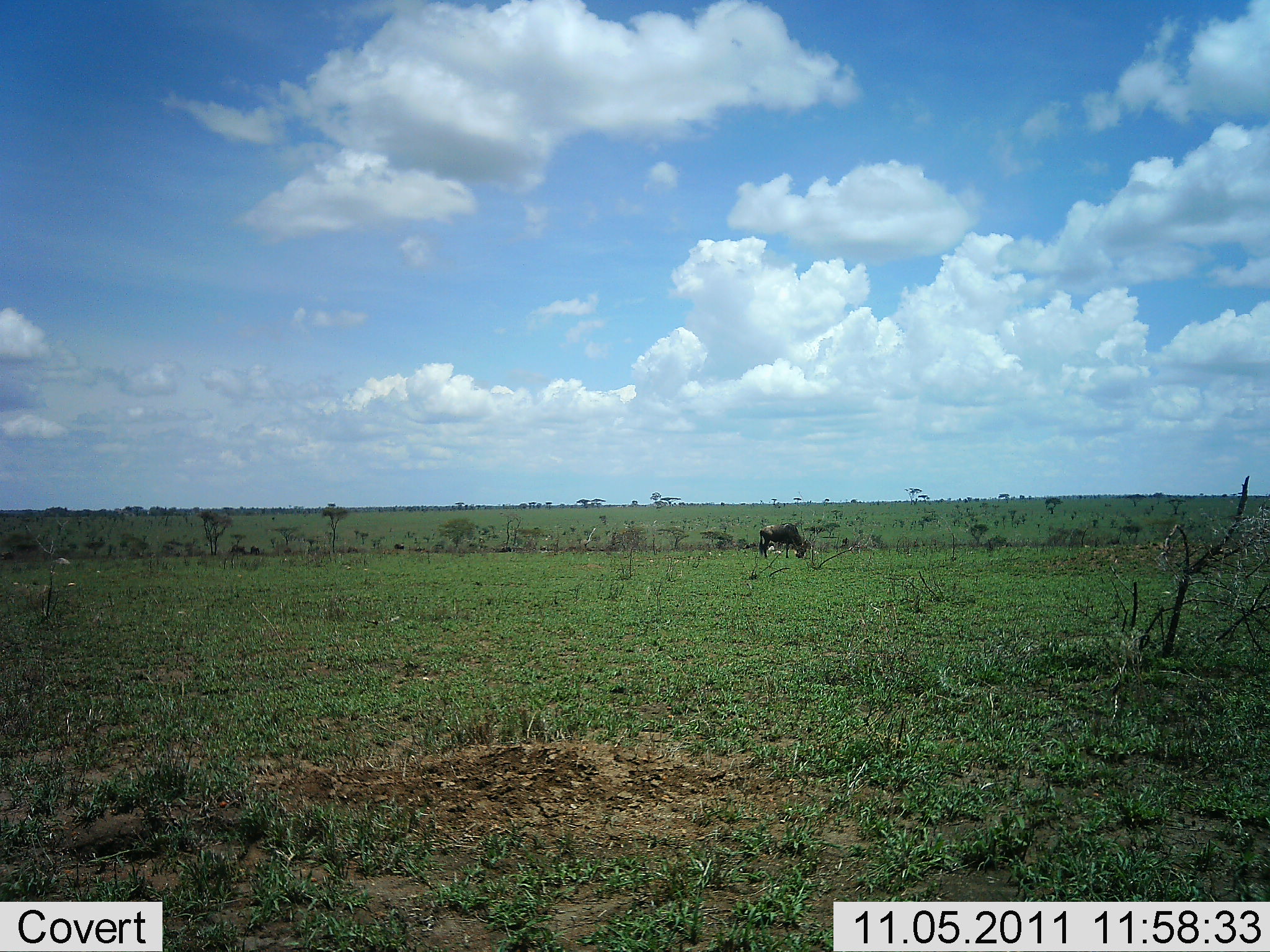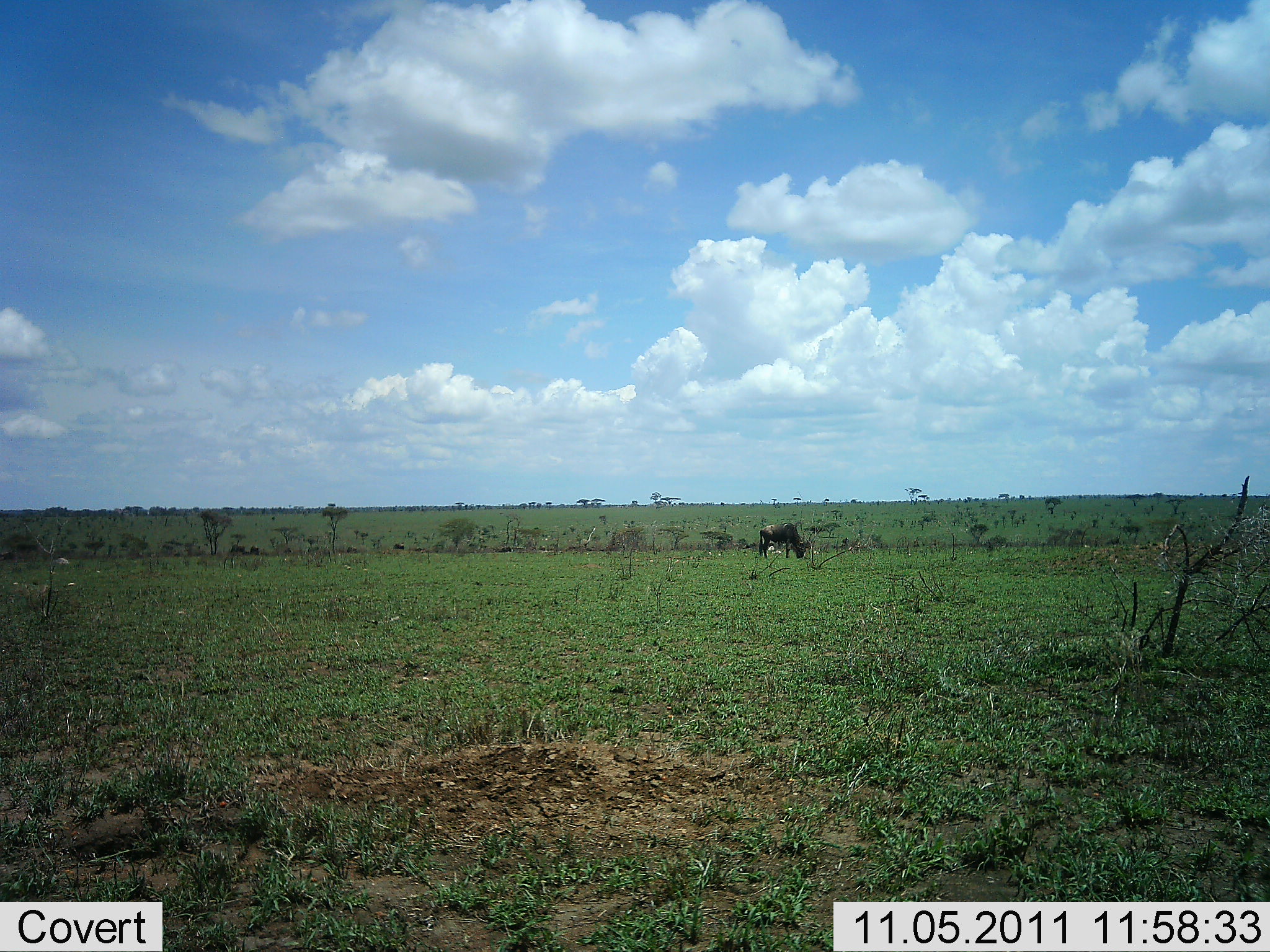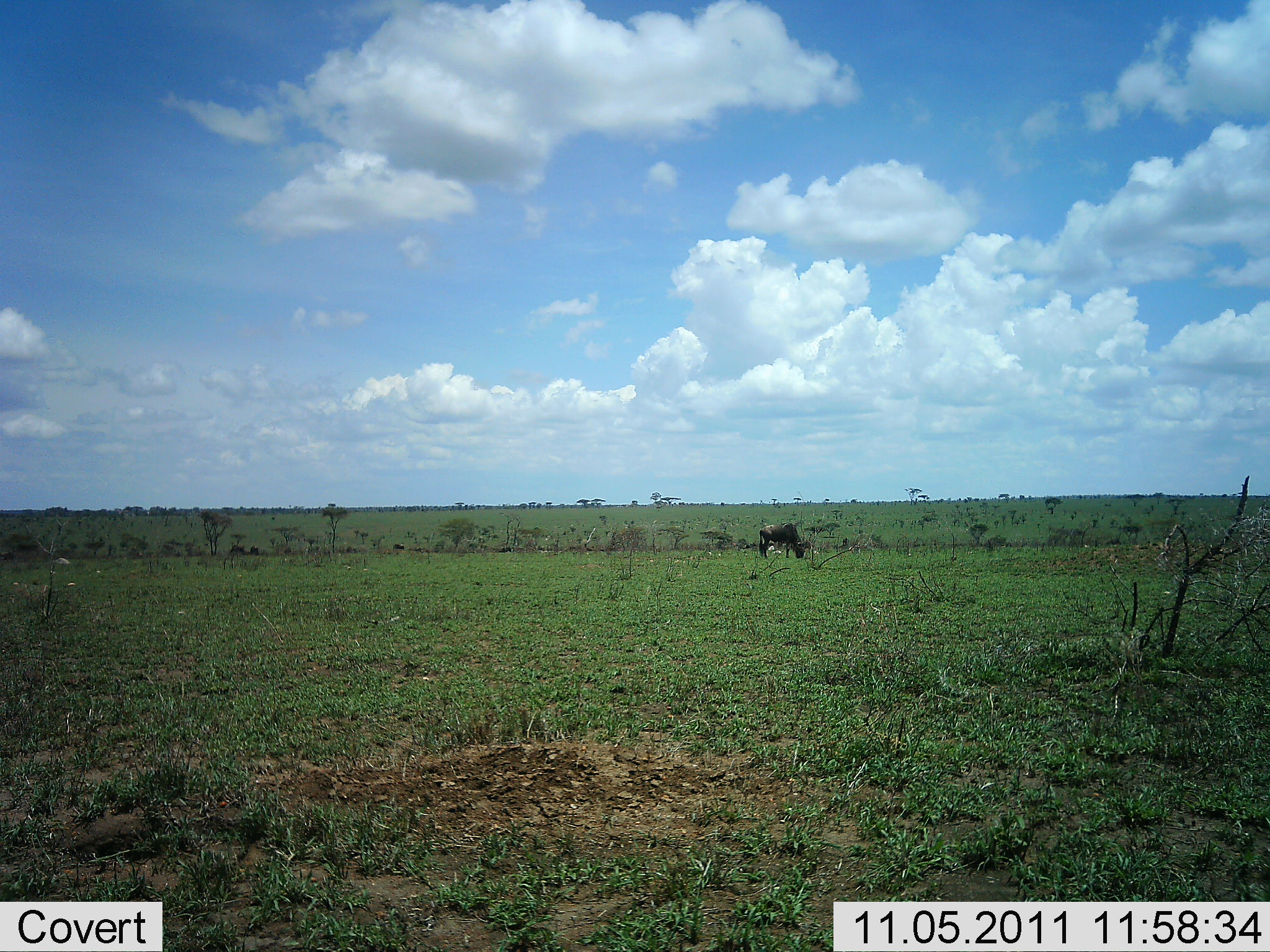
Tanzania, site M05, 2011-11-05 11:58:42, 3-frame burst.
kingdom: Animalia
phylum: Chordata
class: Mammalia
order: Artiodactyla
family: Bovidae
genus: Connochaetes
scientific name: Connochaetes taurinus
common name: blue wildebeest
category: wildebeest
Wildebeest (blue wildebeest) (Connochaetes taurinus), count 1. Behavior (volunteer vote fractions): standing 27%, resting 0%, moving 0%, interacting 0%. Young present (vote fraction): 0%. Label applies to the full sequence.